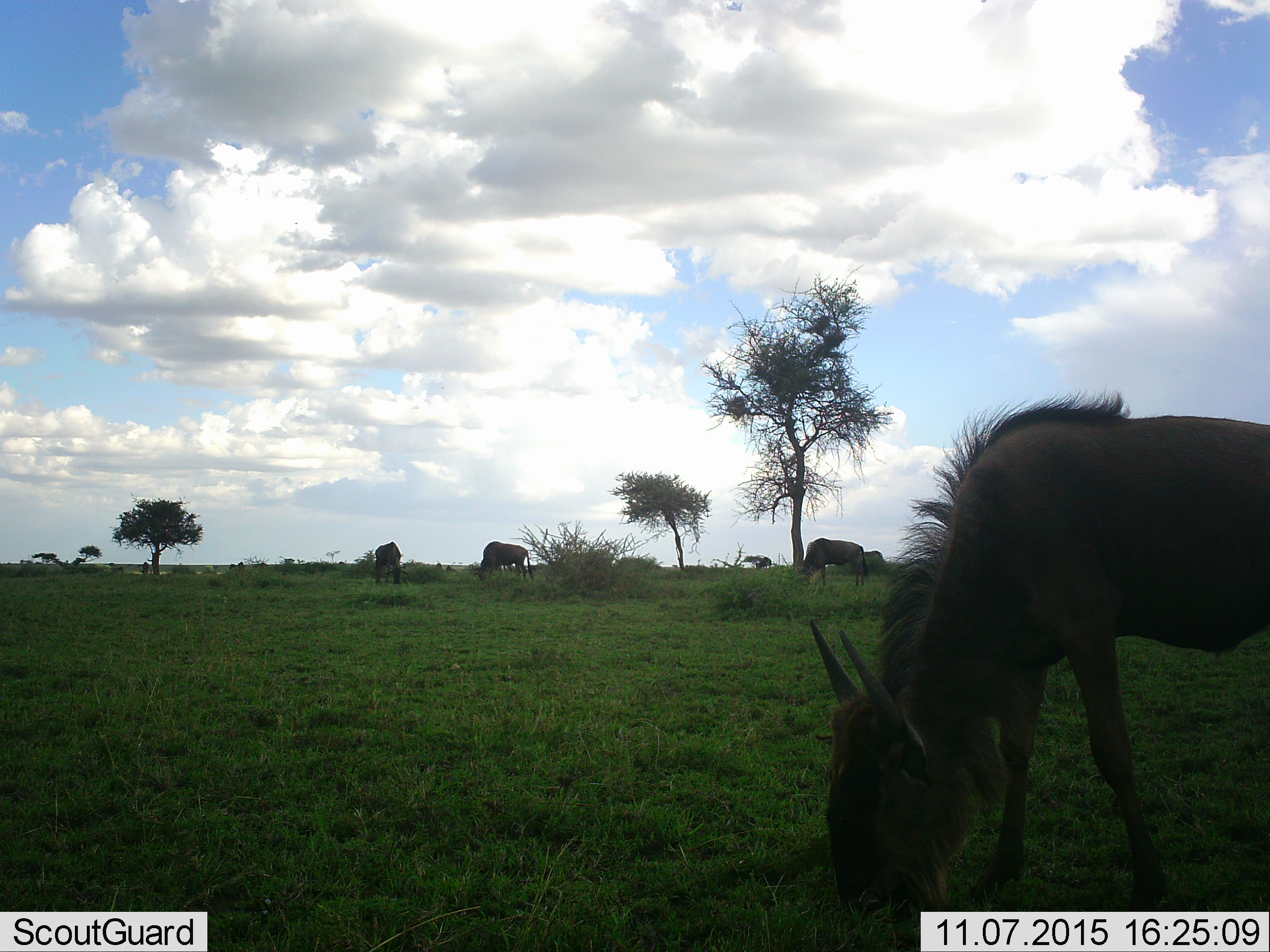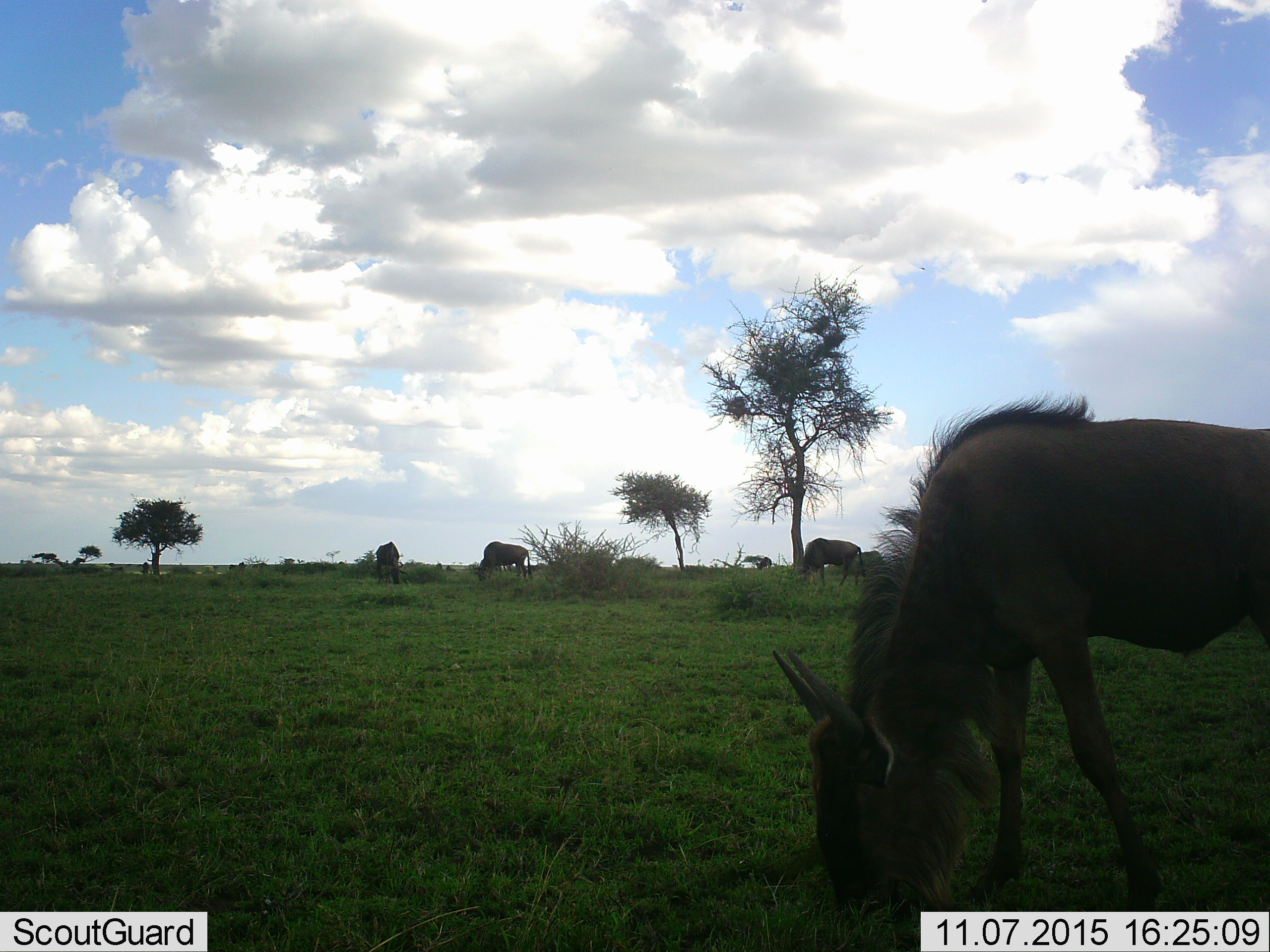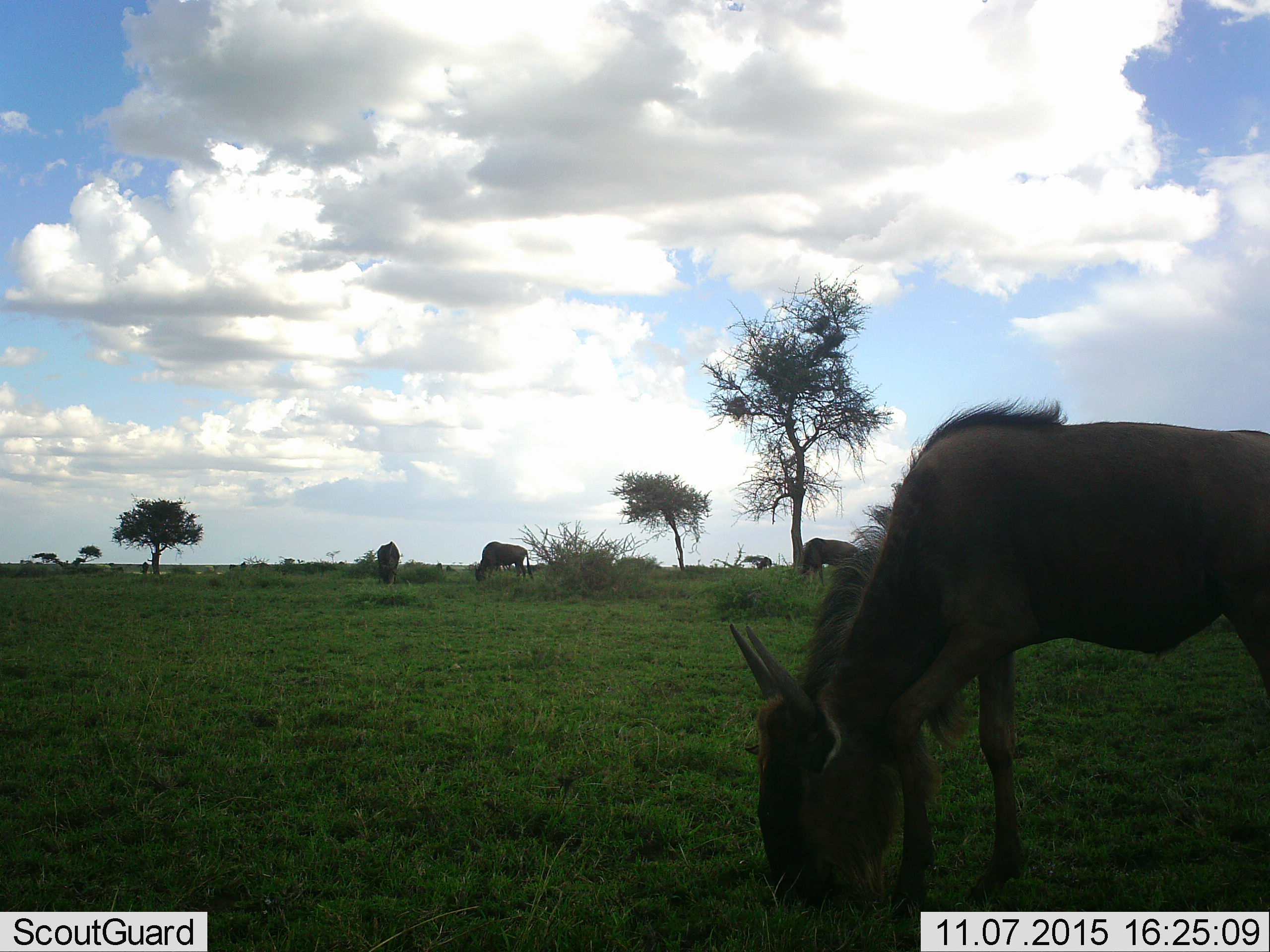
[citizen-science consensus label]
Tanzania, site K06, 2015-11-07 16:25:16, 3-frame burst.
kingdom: Animalia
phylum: Chordata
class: Mammalia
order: Artiodactyla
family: Bovidae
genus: Connochaetes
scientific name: Connochaetes taurinus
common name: blue wildebeest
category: wildebeest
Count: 6.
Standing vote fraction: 30%.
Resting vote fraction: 0%.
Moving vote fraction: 10%.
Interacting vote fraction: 0%.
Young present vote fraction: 0%.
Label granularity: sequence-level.